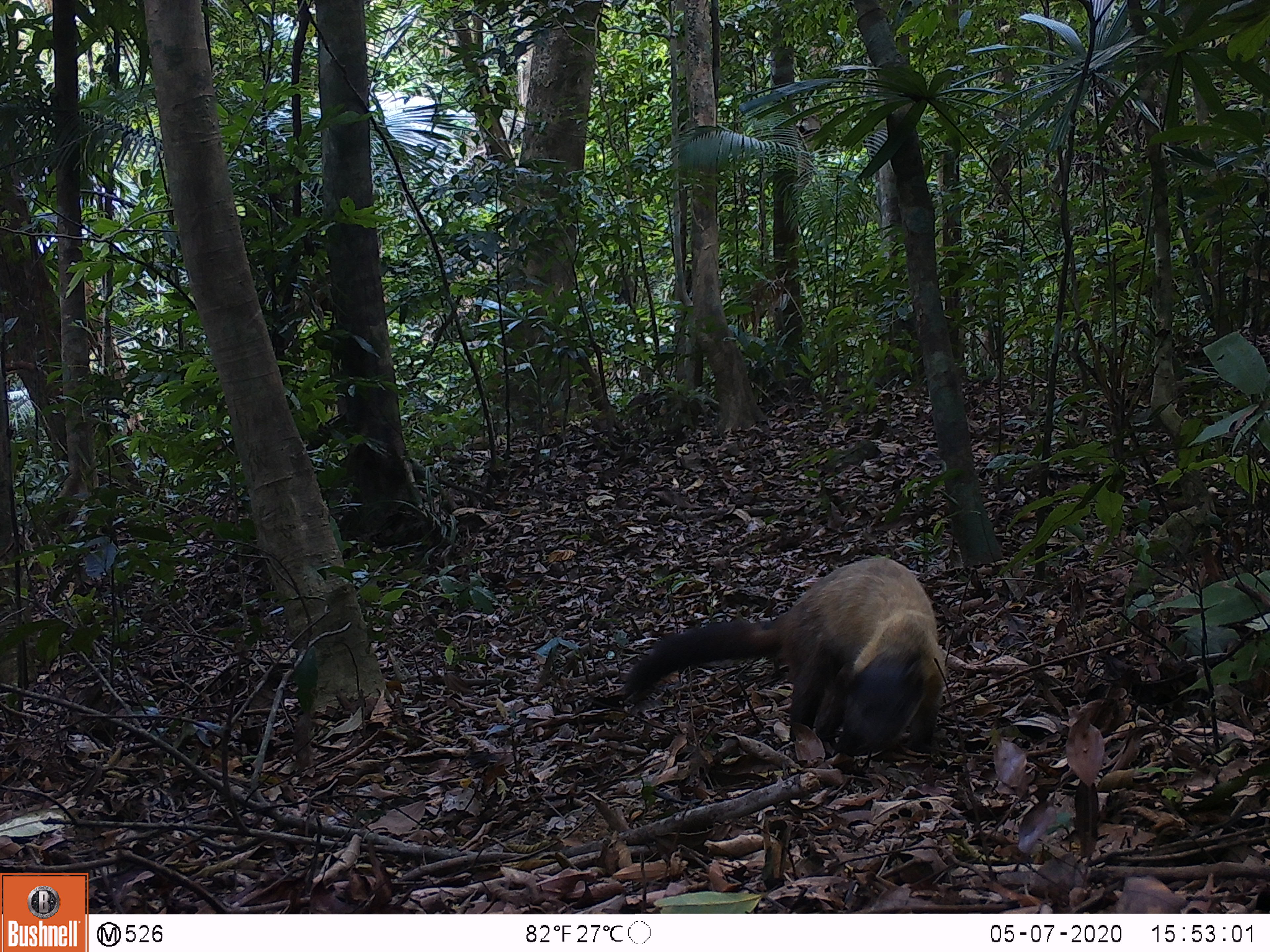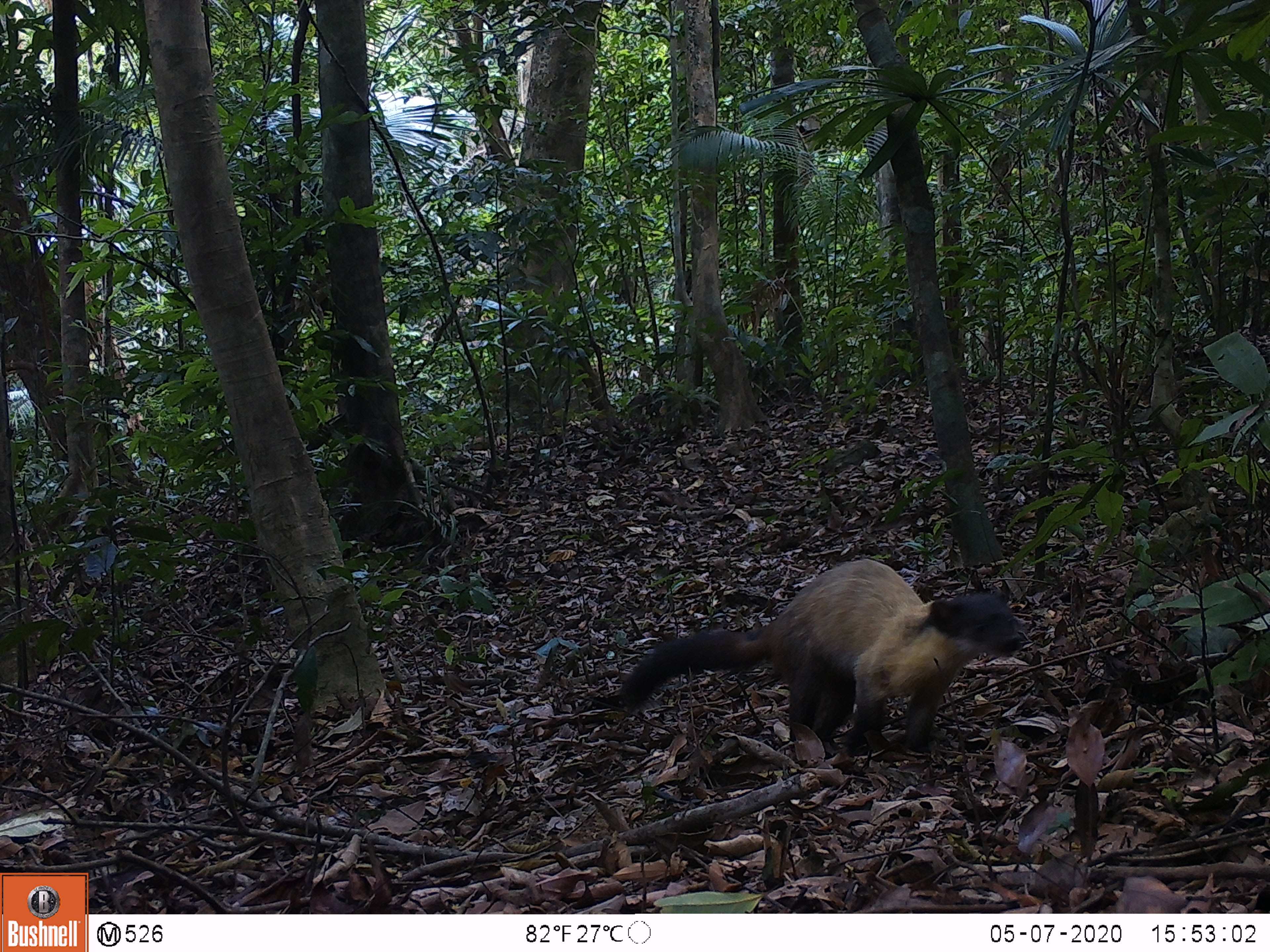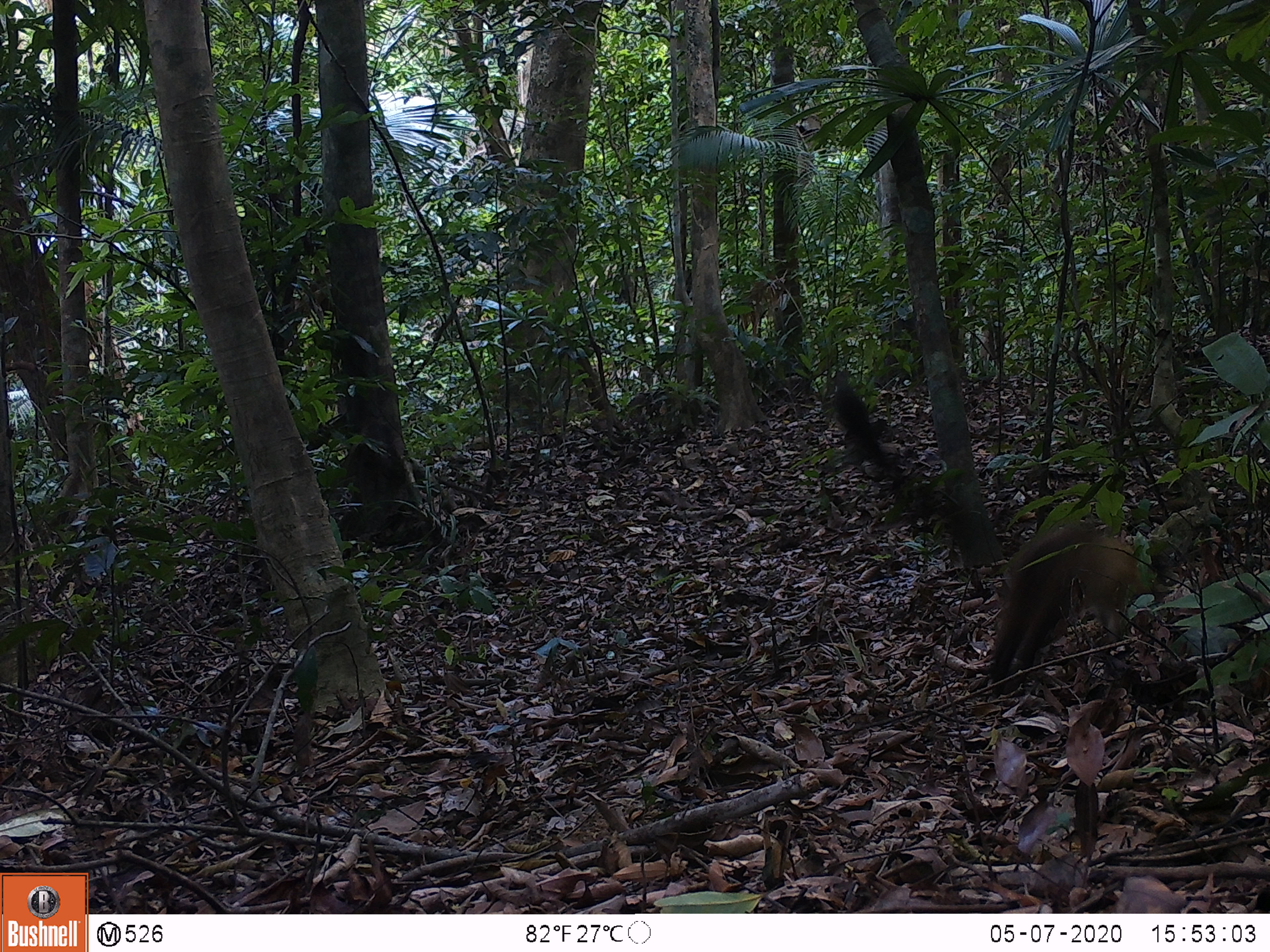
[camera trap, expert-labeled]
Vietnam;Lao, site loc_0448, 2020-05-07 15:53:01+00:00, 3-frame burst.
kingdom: Animalia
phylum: Chordata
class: Mammalia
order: Carnivora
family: Mustelidae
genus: Martes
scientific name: Martes flavigula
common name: yellow-throated marten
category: yellow throated marten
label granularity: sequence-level